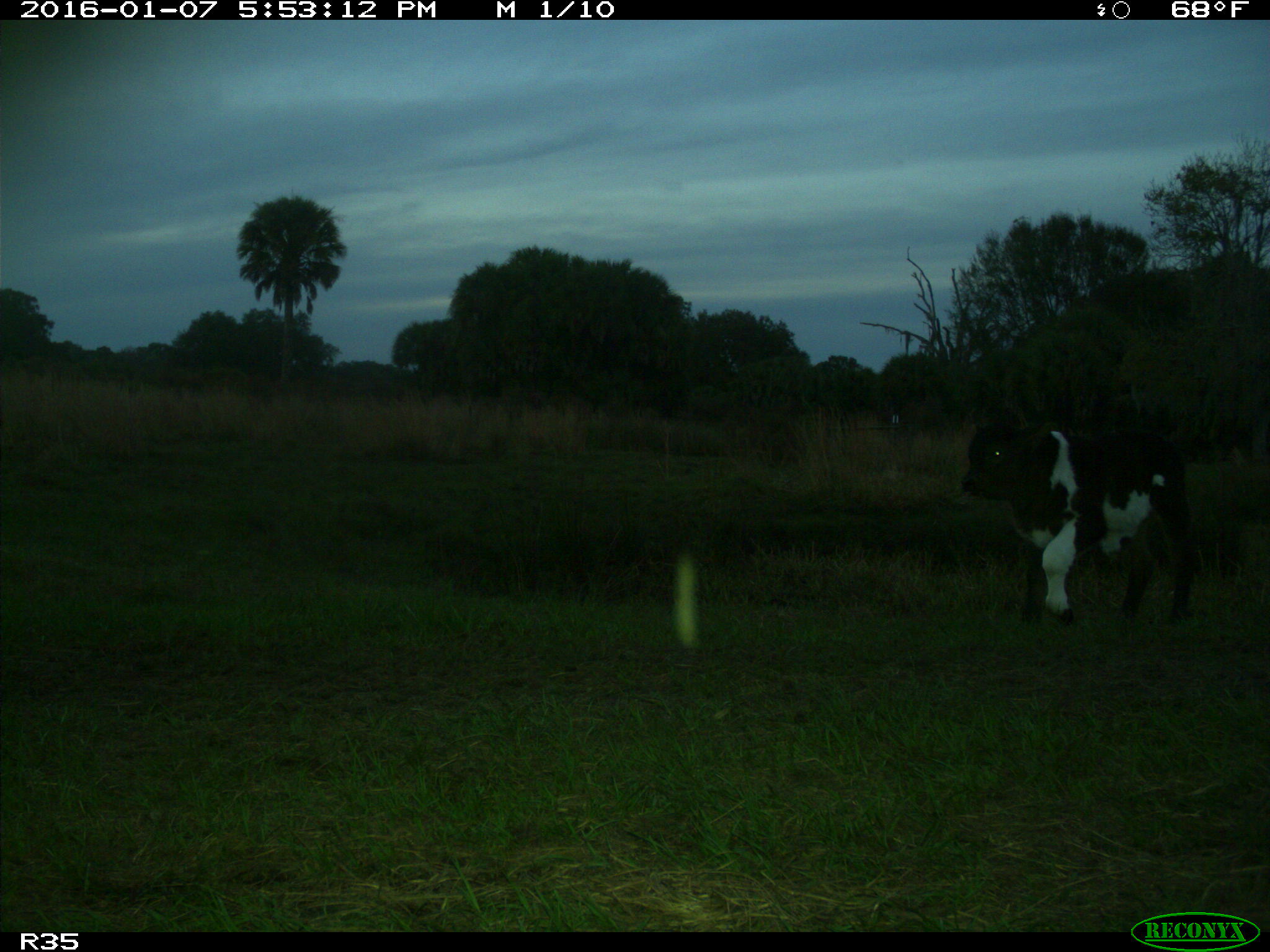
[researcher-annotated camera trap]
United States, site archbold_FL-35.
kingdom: Animalia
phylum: Chordata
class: Mammalia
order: Artiodactyla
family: Bovidae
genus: Bos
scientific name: Bos taurus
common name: domestic cow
Bos taurus (domestic cow).